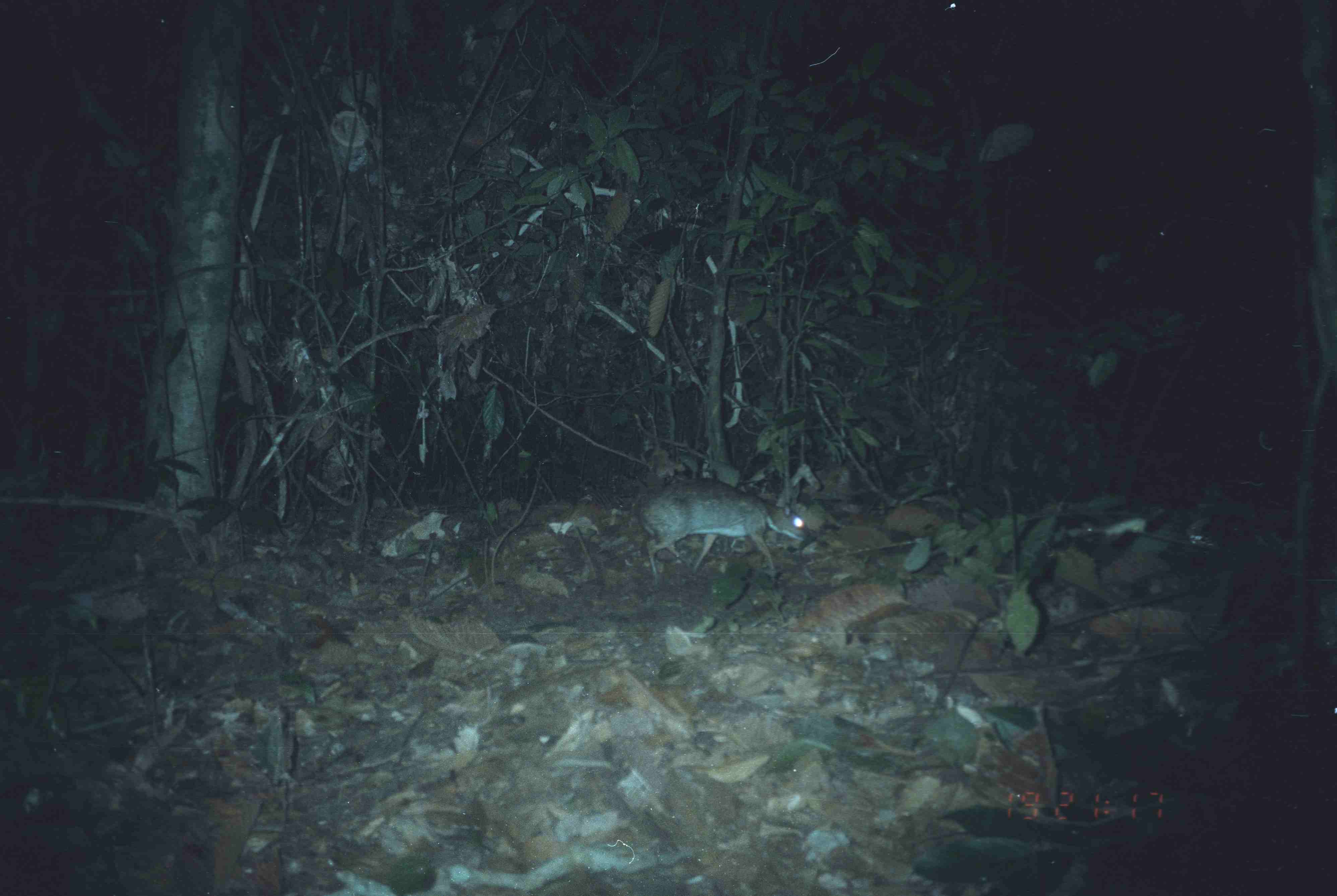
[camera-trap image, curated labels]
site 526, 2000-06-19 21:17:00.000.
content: unidentified animal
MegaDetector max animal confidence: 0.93